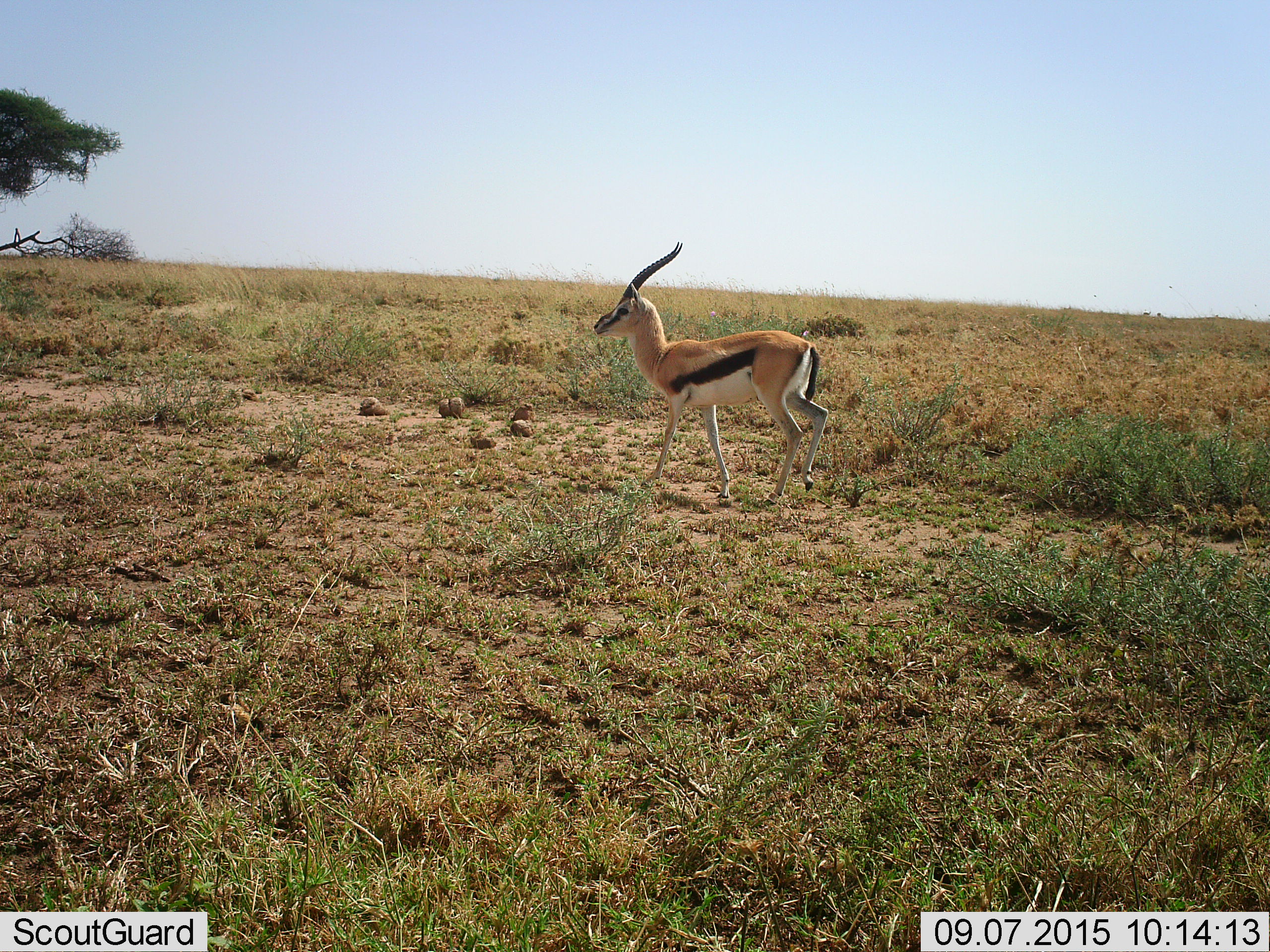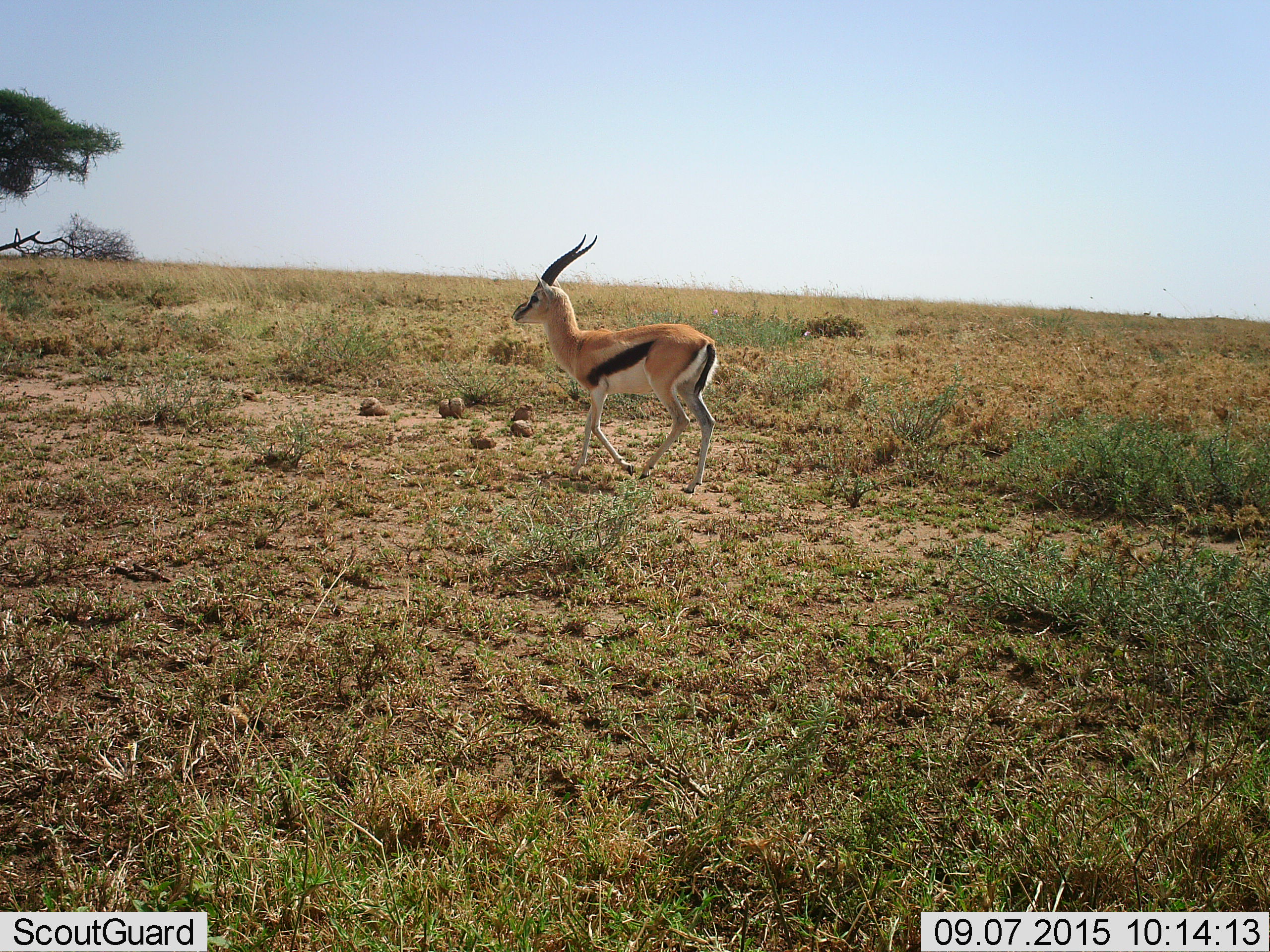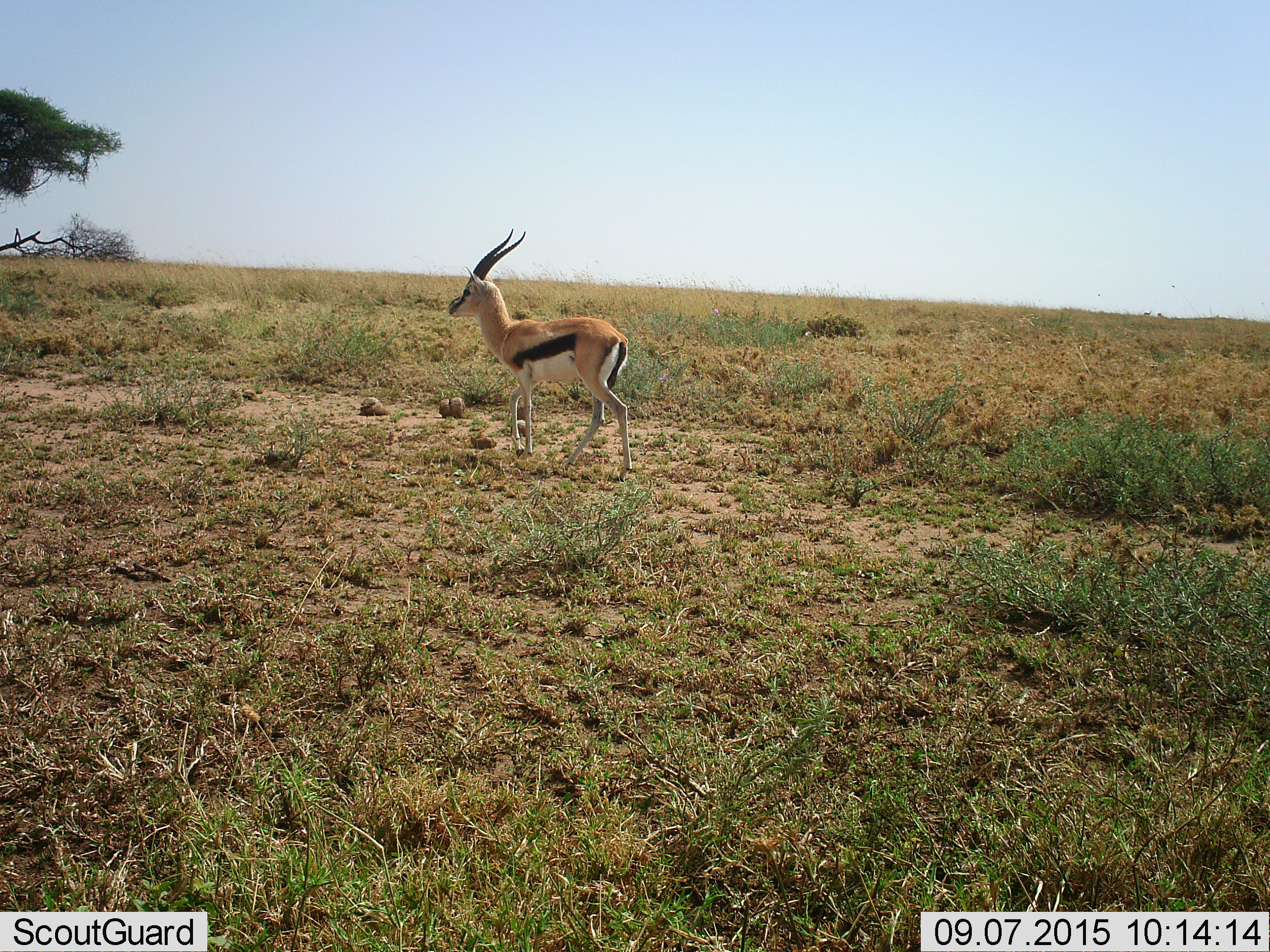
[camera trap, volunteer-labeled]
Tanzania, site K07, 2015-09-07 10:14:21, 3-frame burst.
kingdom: Animalia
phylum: Chordata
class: Mammalia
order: Artiodactyla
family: Bovidae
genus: Eudorcas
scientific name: Eudorcas thomsonii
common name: thomson's gazelle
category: gazellethomsons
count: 1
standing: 0%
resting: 0%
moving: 100%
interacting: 0%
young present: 0%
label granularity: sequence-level